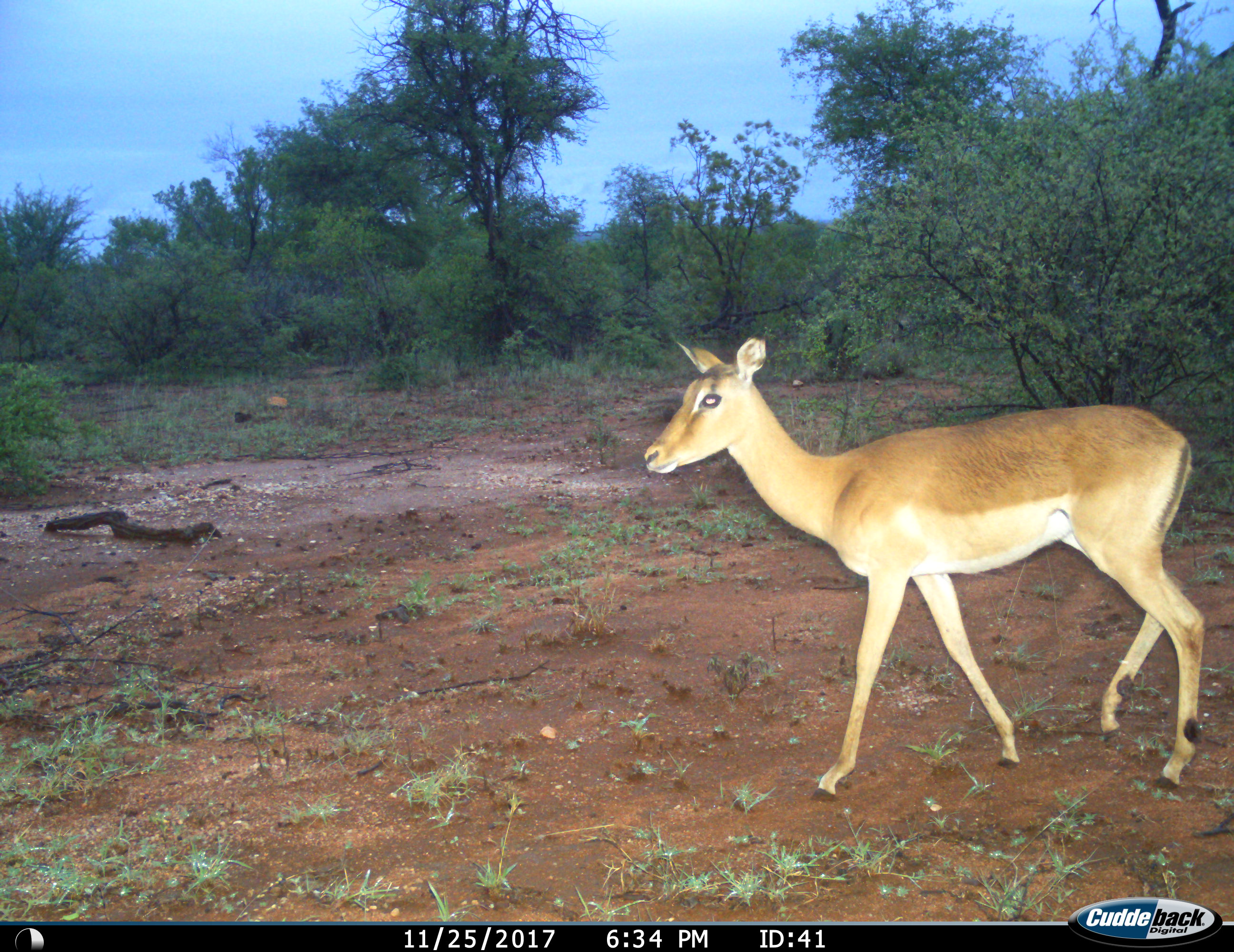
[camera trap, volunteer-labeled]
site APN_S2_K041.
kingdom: Animalia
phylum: Chordata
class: Mammalia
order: Artiodactyla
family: Bovidae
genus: Aepyceros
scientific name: Aepyceros melampus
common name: impala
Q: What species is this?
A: Impala (Aepyceros melampus).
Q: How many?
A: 1.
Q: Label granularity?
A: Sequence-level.